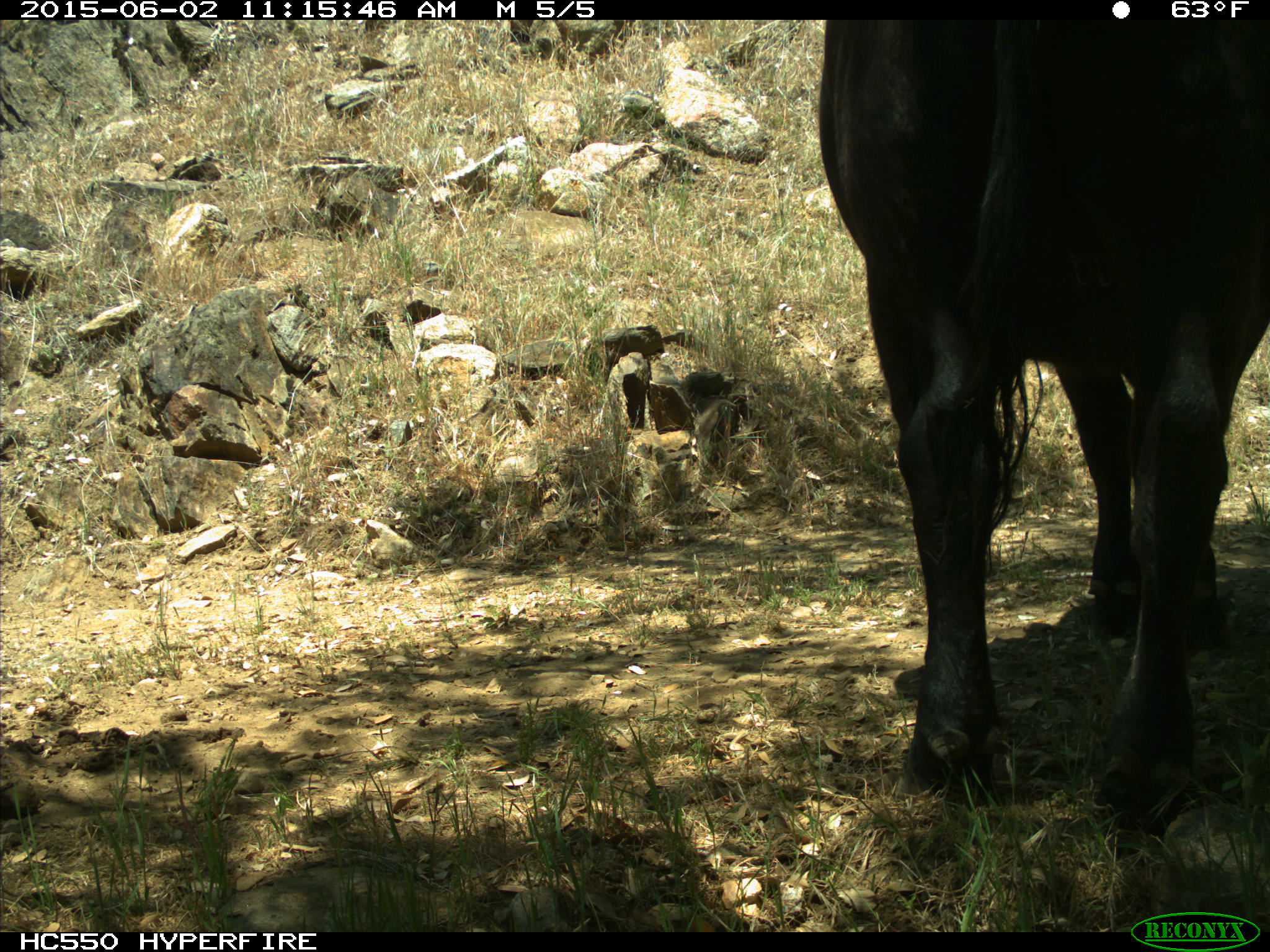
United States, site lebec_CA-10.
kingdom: Animalia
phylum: Chordata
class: Mammalia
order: Artiodactyla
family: Bovidae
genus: Bos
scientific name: Bos taurus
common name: domestic cow